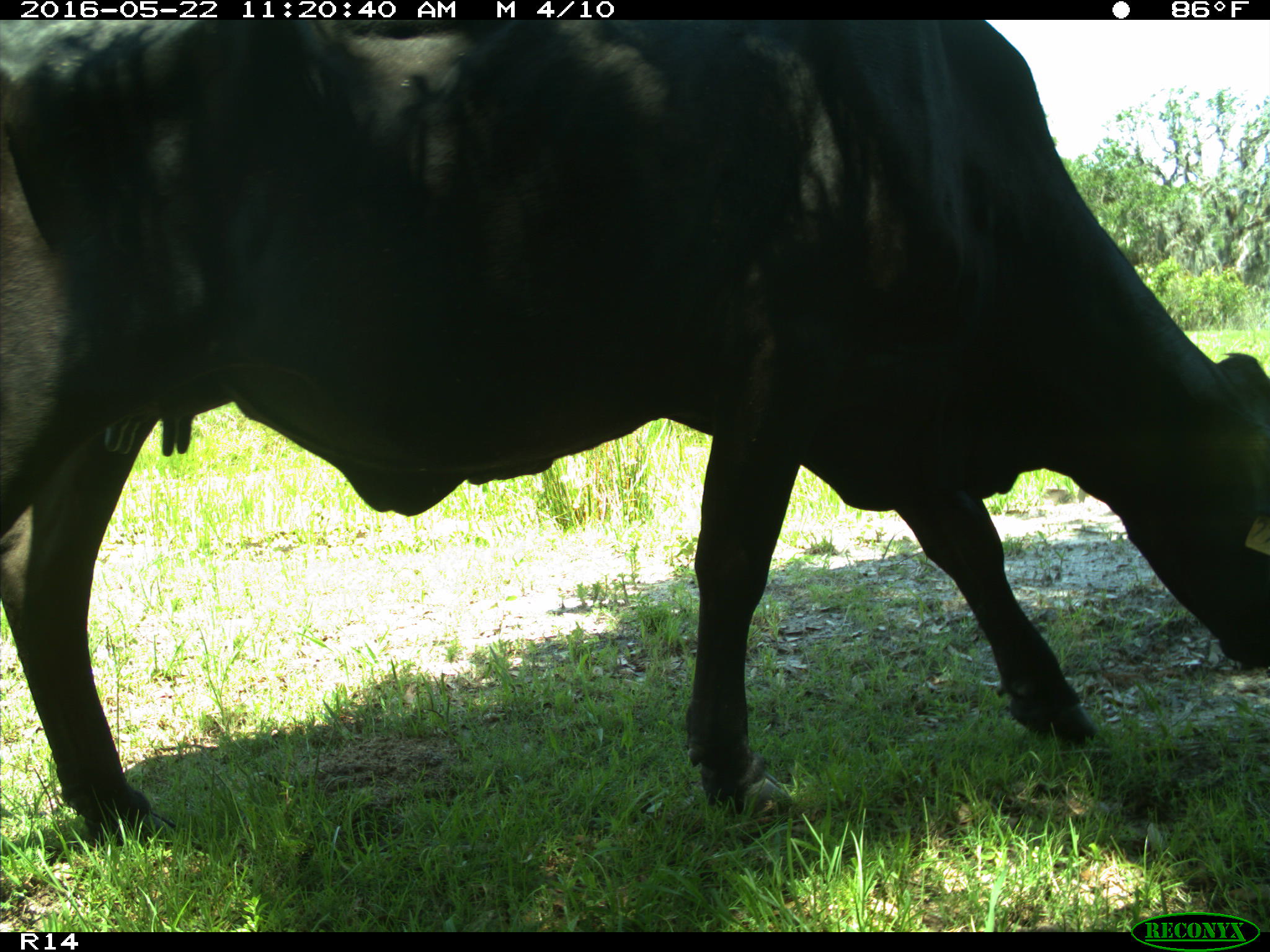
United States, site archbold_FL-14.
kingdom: Animalia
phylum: Chordata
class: Mammalia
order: Artiodactyla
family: Bovidae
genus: Bos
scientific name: Bos taurus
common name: domestic cow